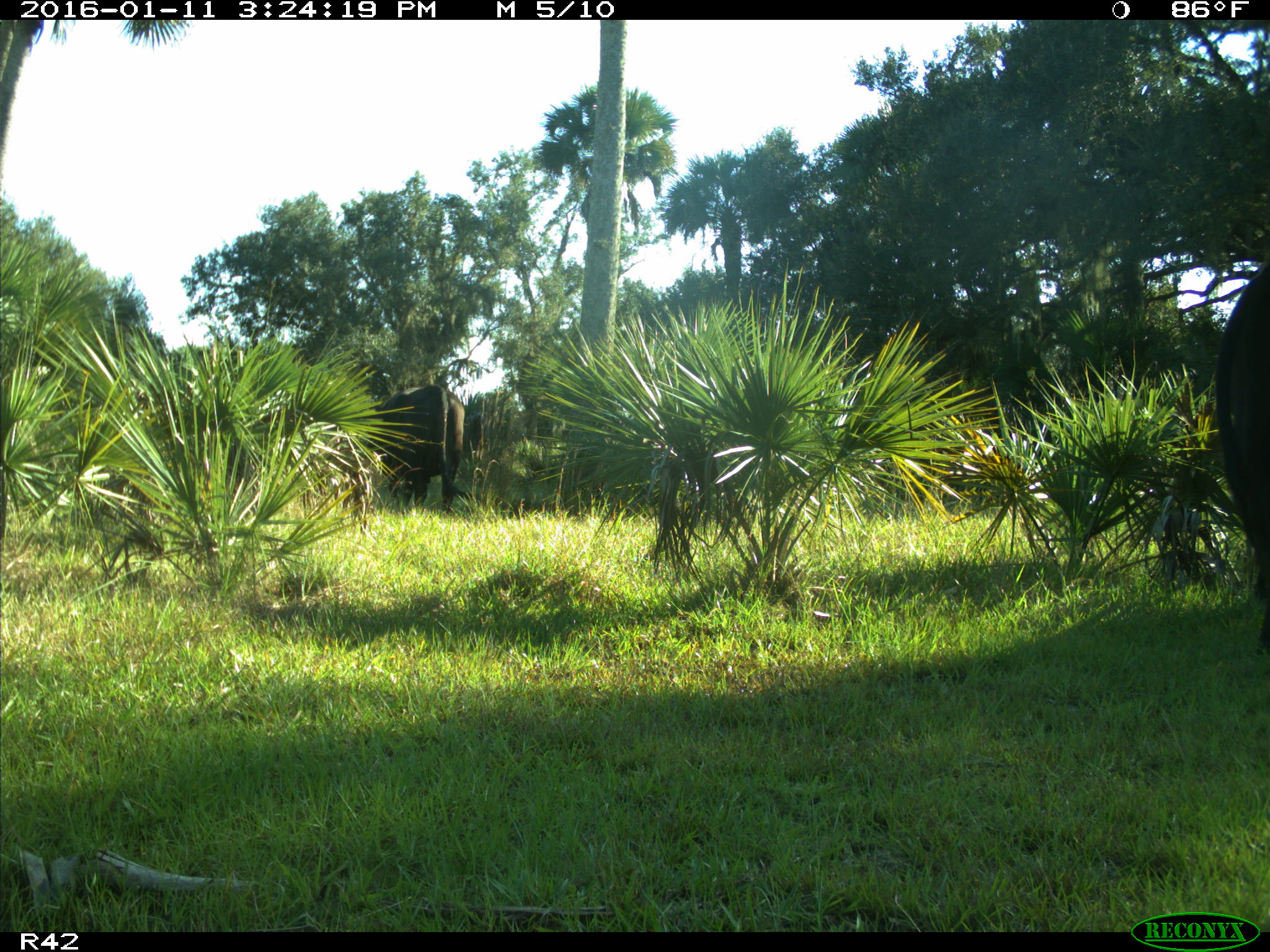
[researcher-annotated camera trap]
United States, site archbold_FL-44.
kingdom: Animalia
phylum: Chordata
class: Mammalia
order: Artiodactyla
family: Bovidae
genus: Bos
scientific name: Bos taurus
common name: domestic cow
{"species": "Bos taurus (domestic cow)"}